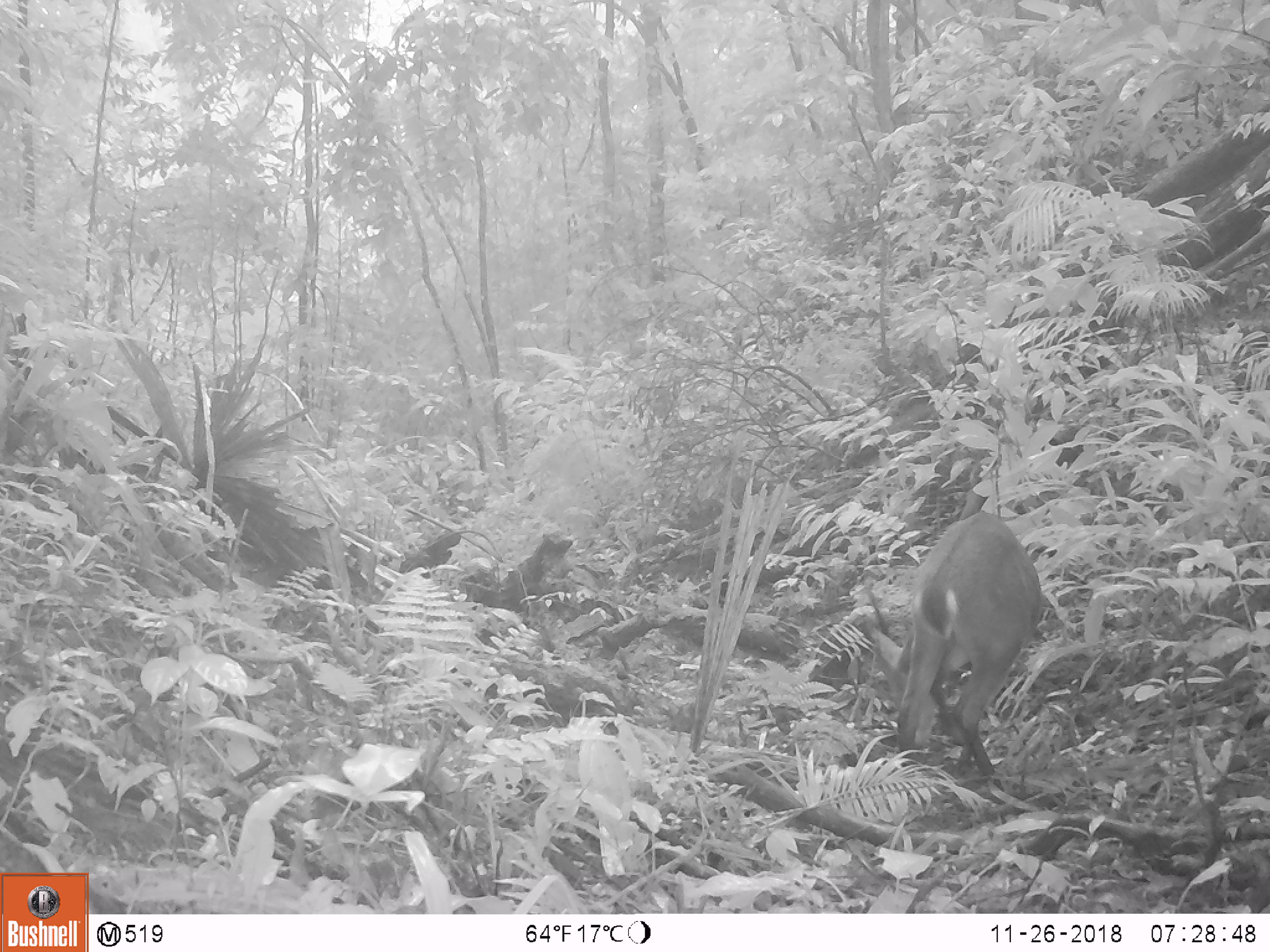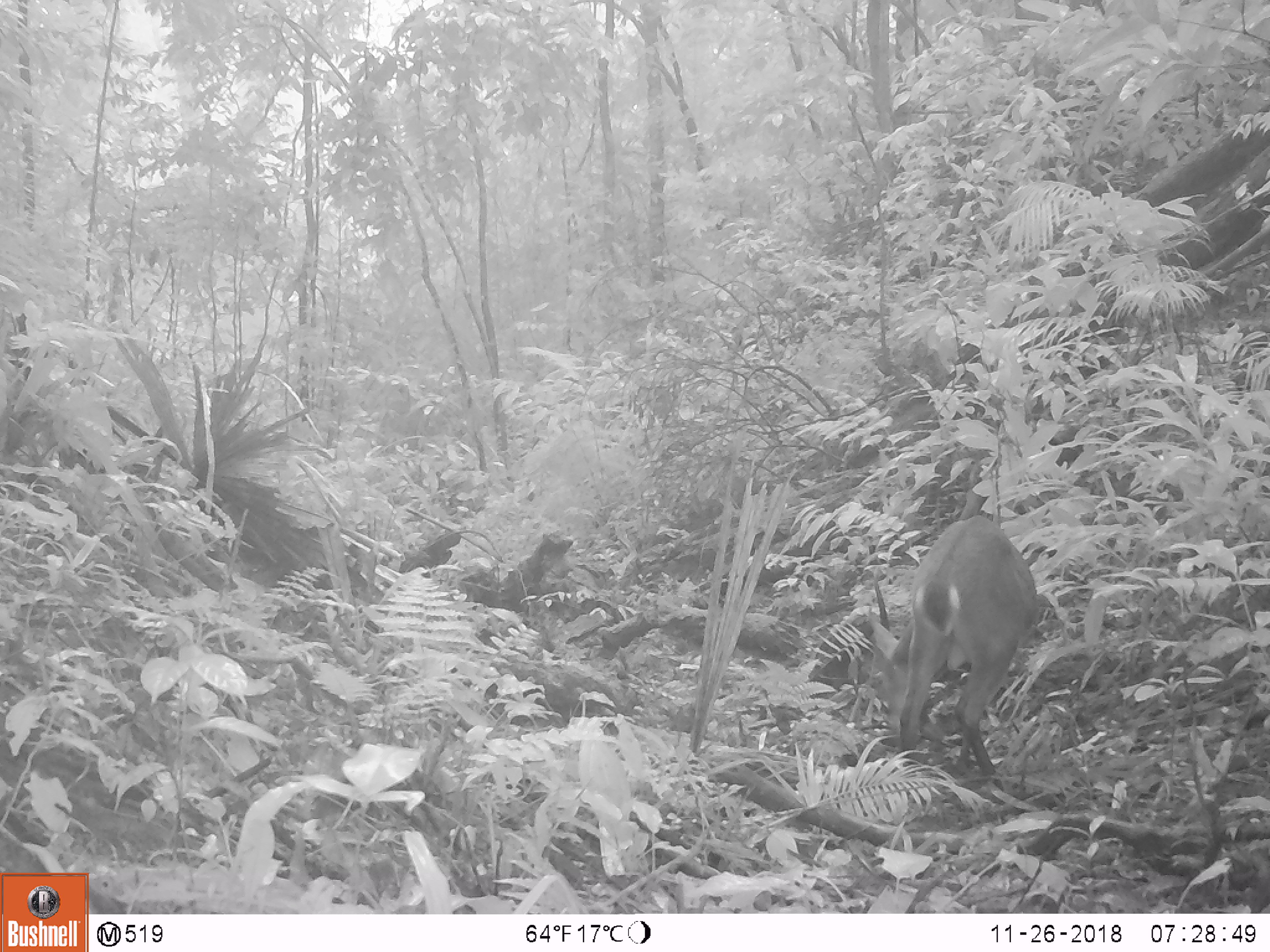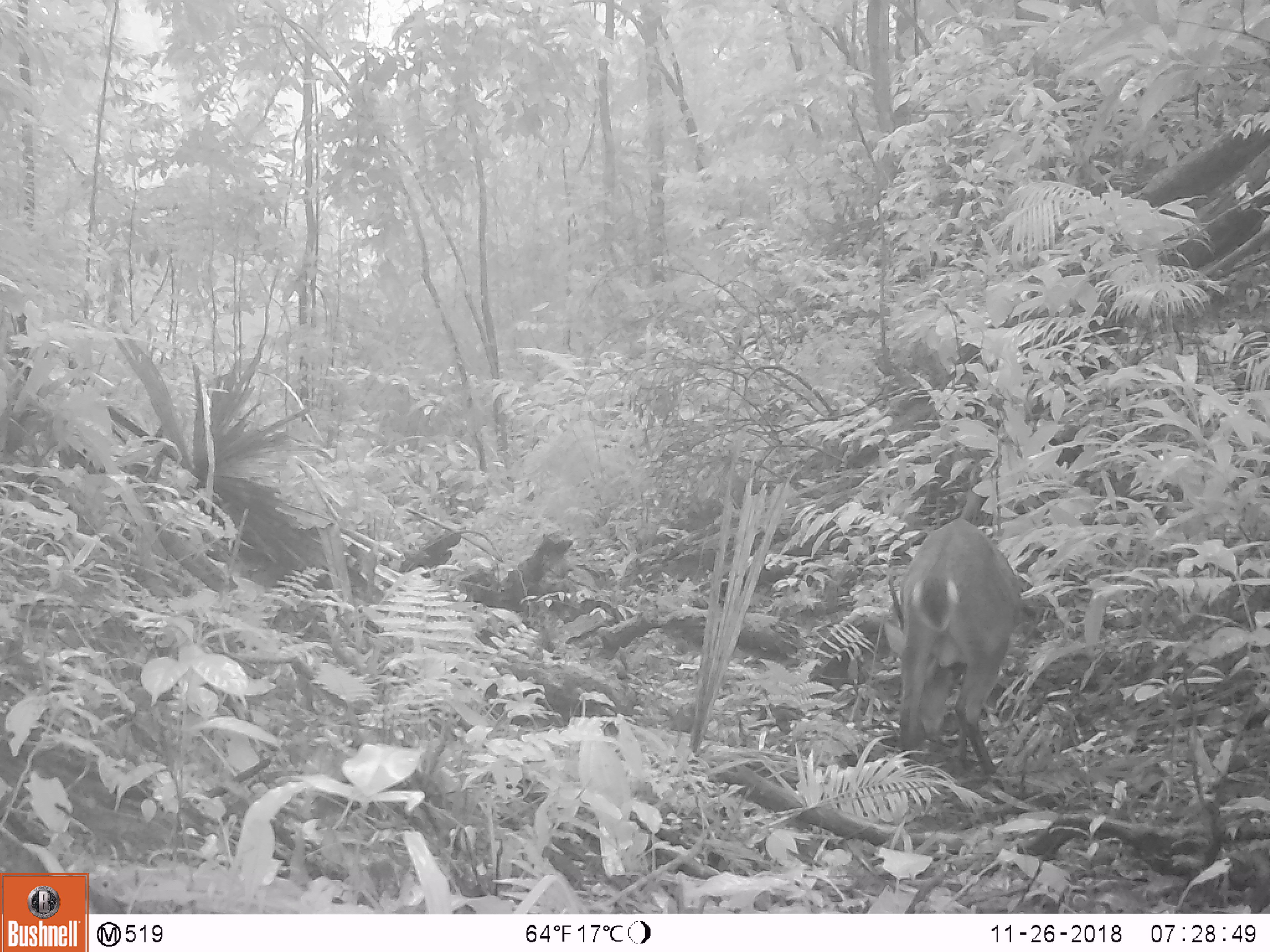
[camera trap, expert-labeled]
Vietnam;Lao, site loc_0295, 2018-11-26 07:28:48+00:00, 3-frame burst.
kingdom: Animalia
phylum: Chordata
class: Mammalia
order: Artiodactyla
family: Cervidae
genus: Muntiacus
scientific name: Muntiacus vuquangensis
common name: large-antlered muntjac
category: large antlered muntjac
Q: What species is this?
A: Large antlered muntjac (large-antlered muntjac) (Muntiacus vuquangensis).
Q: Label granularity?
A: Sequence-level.